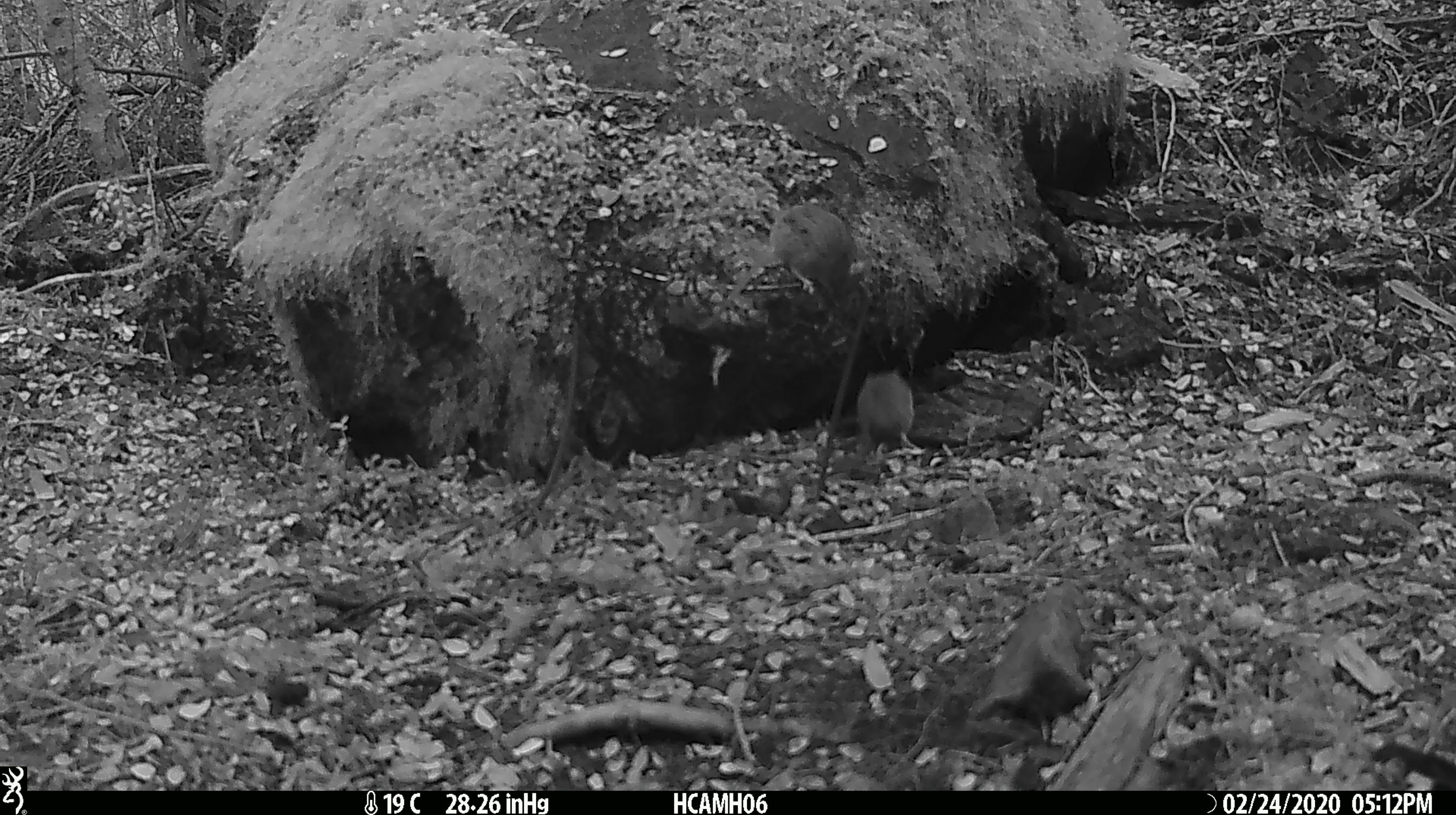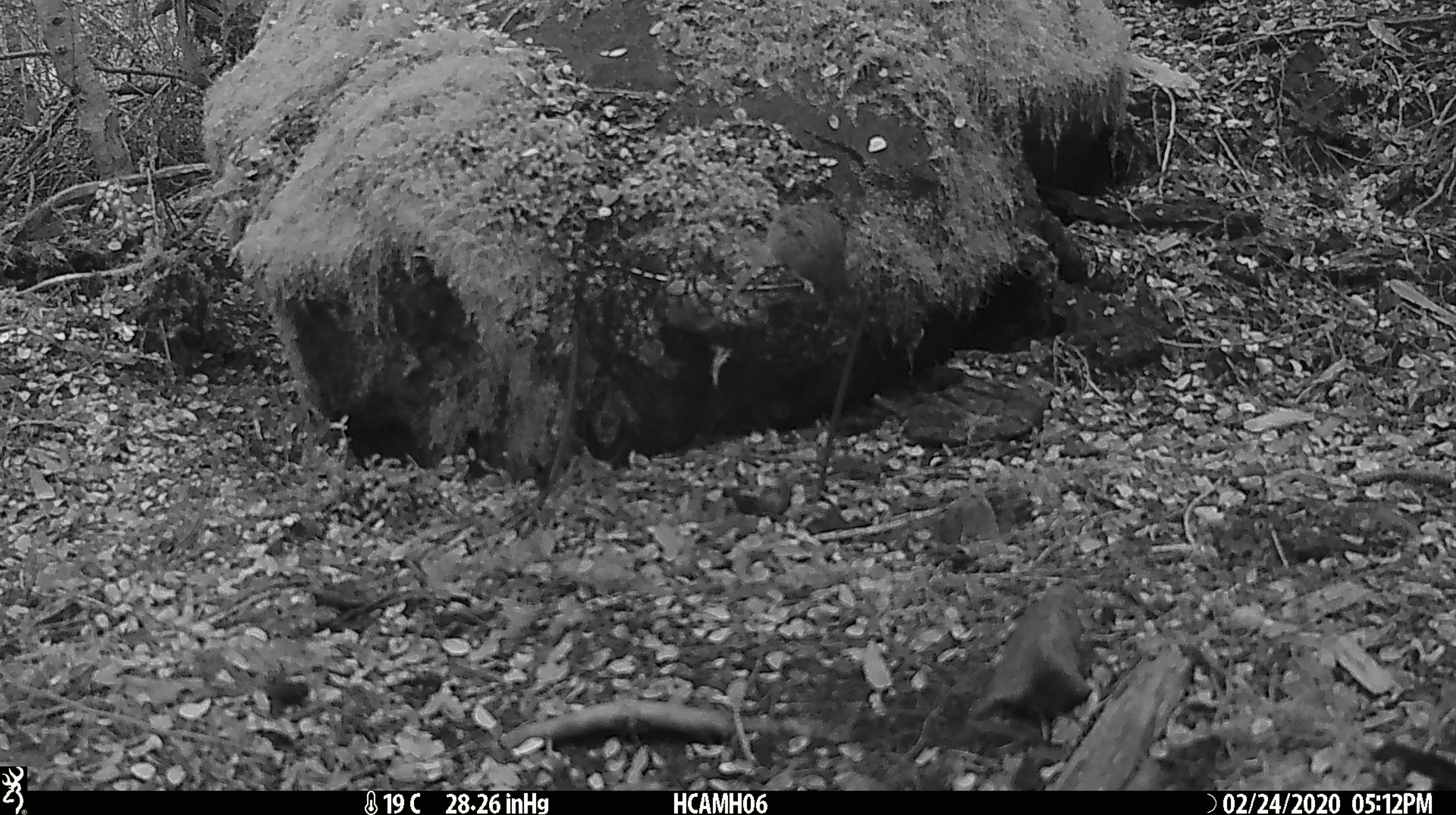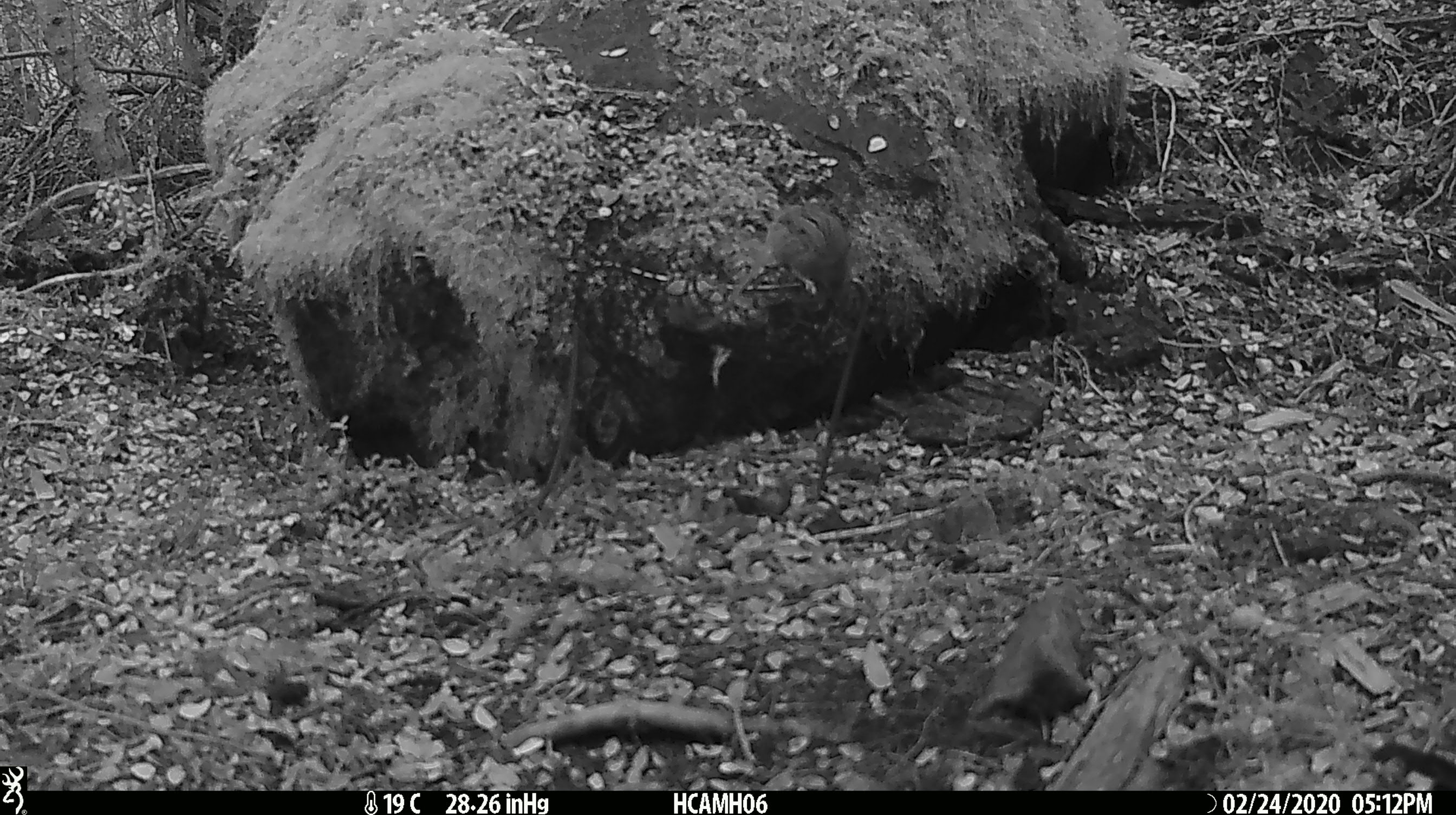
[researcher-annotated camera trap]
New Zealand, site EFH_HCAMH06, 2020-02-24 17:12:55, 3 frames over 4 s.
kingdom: Animalia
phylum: Chordata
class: Mammalia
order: Rodentia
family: Muridae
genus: Mus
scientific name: Mus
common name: mouse